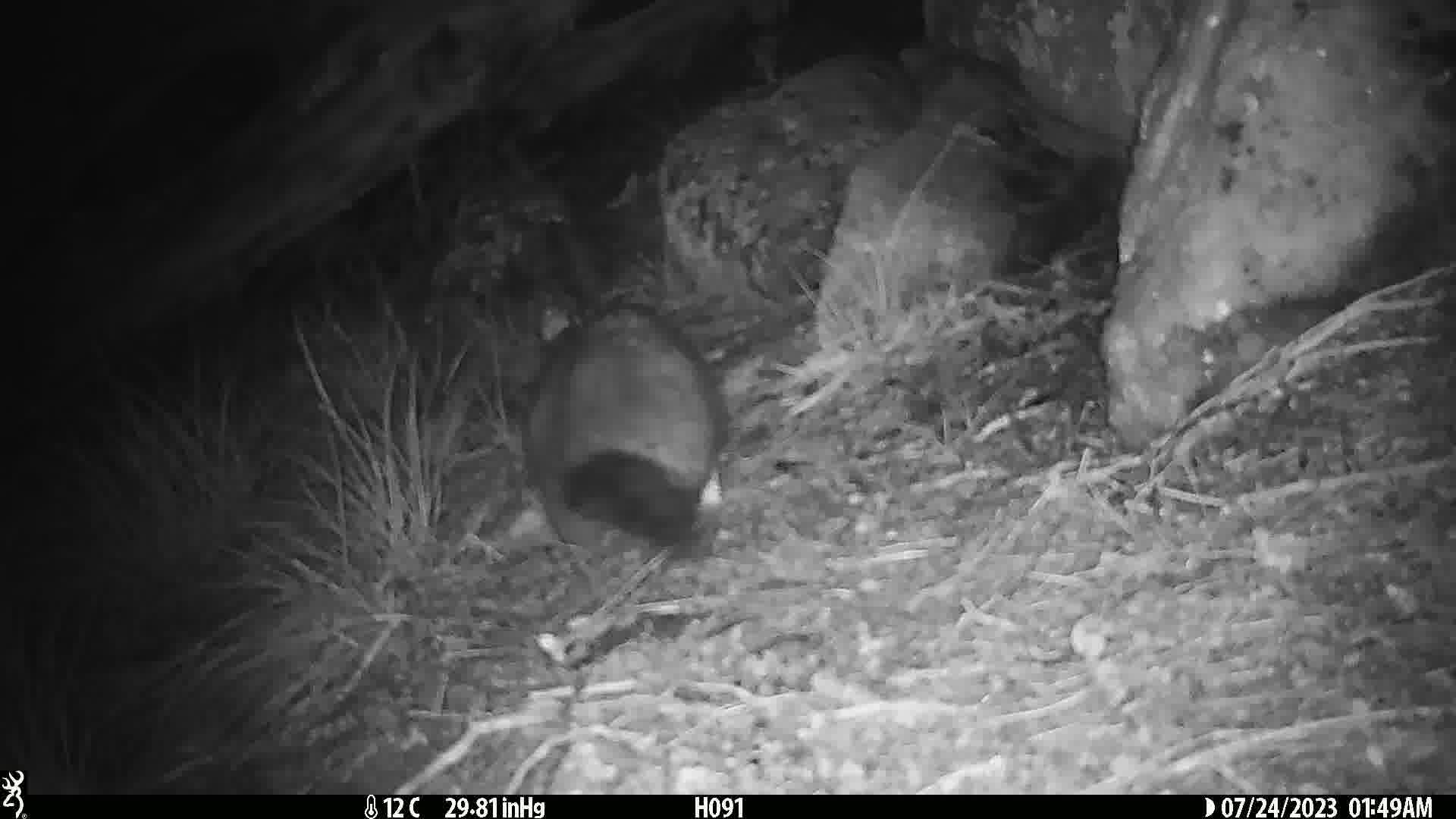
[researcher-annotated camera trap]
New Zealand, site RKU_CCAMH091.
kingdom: Animalia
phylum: Chordata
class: Mammalia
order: Diprotodontia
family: Phalangeridae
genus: Trichosurus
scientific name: Trichosurus vulpecula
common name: common brushtail possum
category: possum